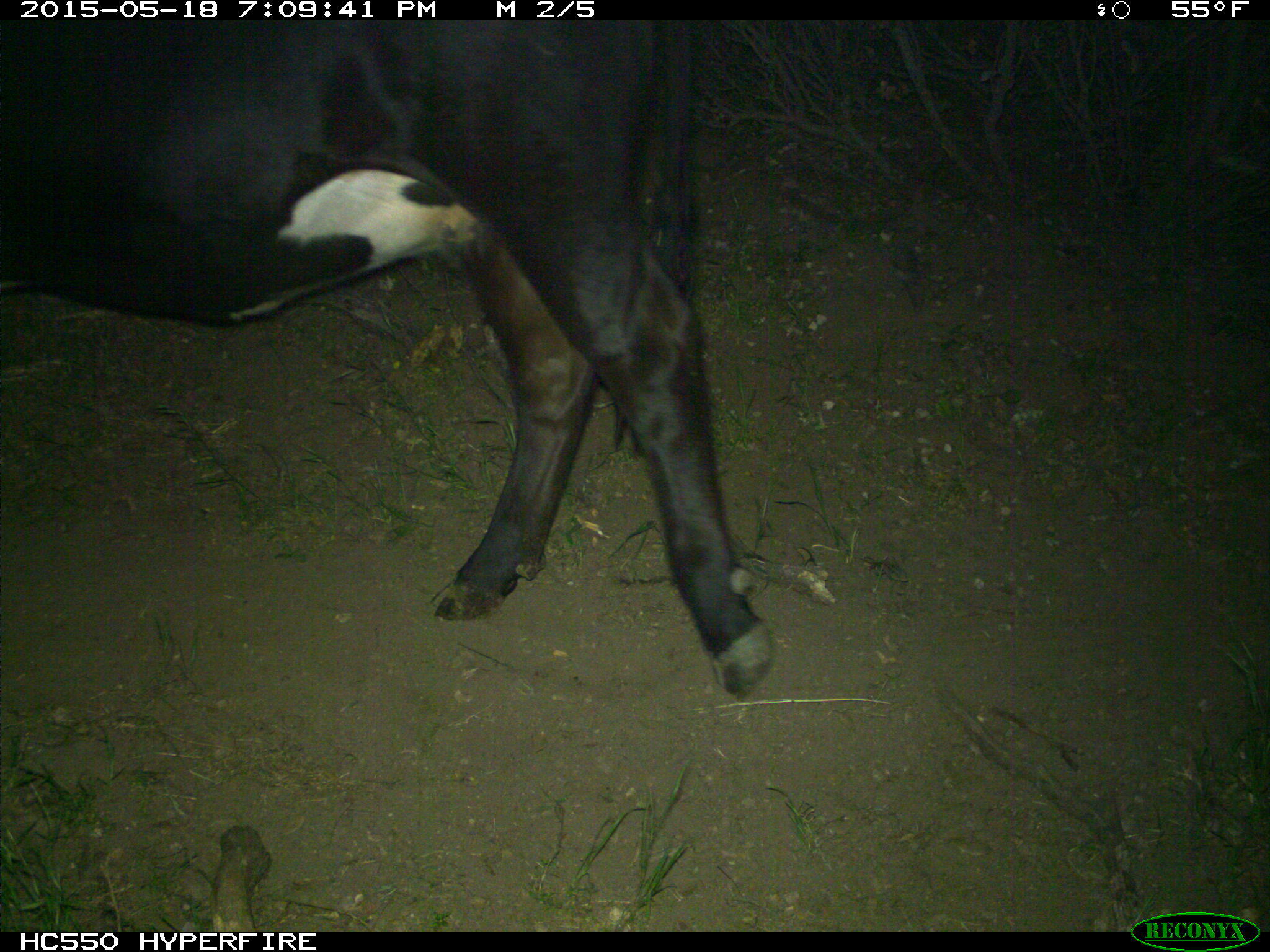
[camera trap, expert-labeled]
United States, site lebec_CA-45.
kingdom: Animalia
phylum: Chordata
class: Mammalia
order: Artiodactyla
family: Bovidae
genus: Bos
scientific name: Bos taurus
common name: domestic cow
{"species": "Bos taurus (domestic cow)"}